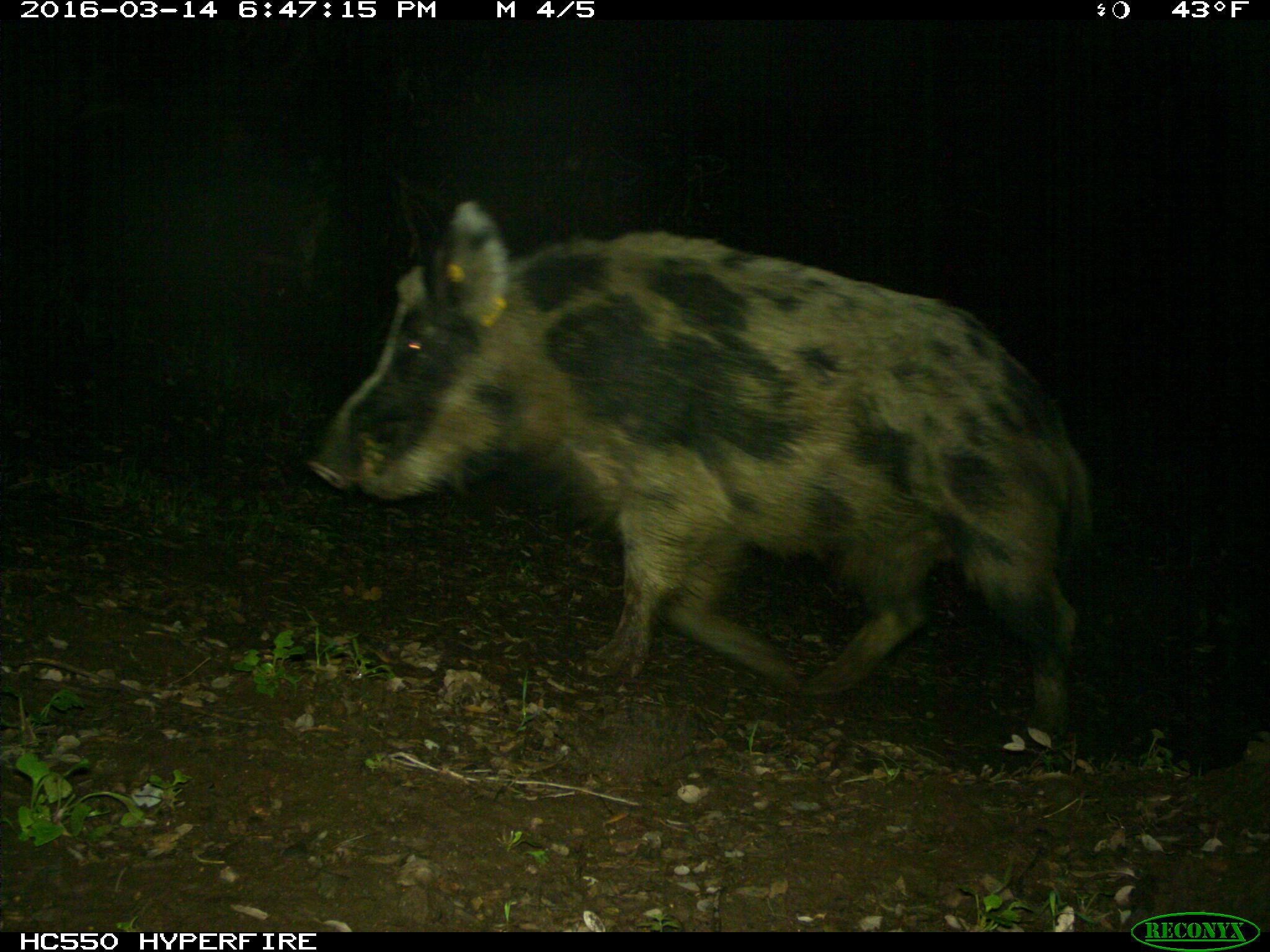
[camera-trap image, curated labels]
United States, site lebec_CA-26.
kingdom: Animalia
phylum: Chordata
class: Mammalia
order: Artiodactyla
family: Suidae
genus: Sus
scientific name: Sus scrofa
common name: wild boar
Sus scrofa (wild boar).